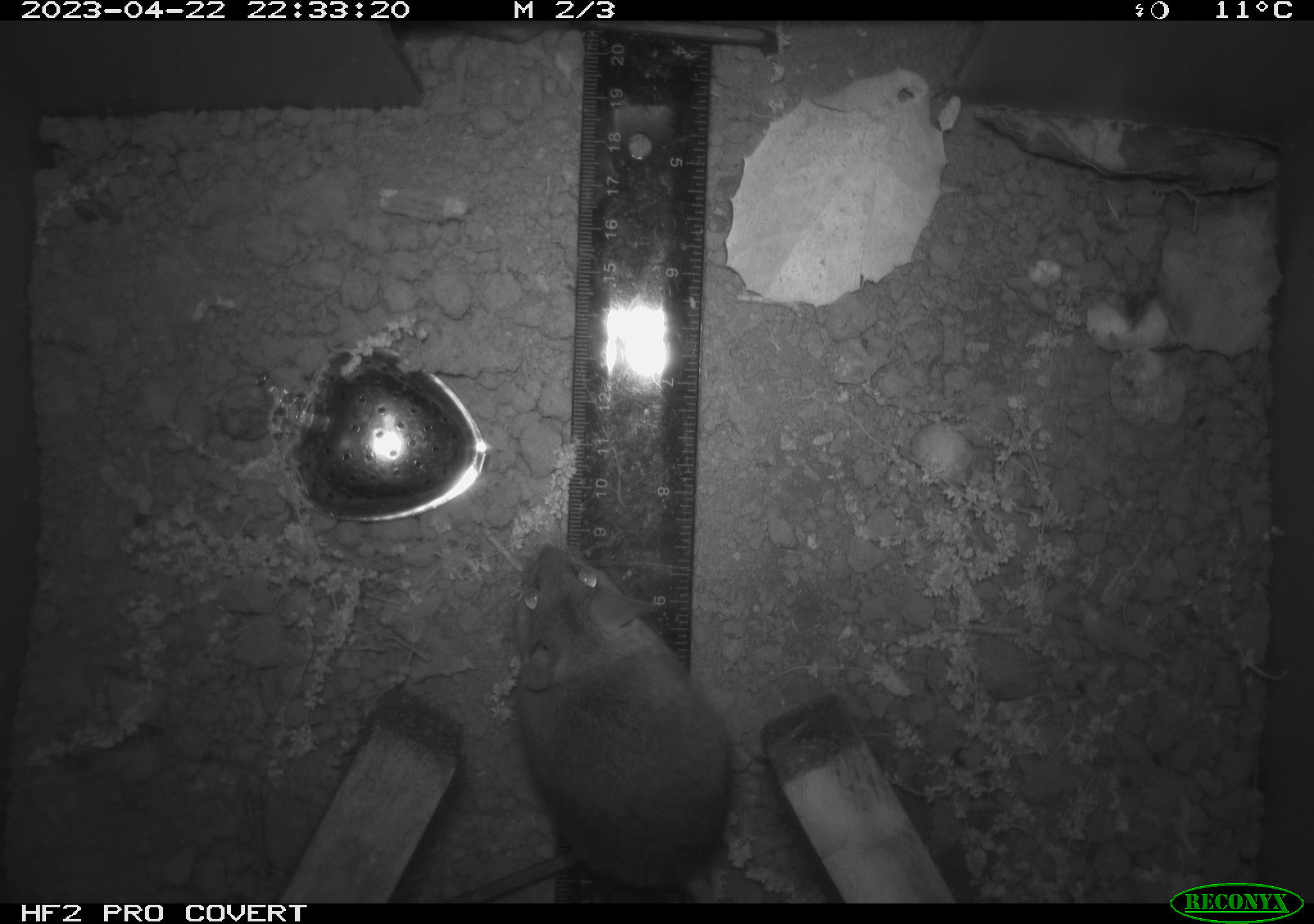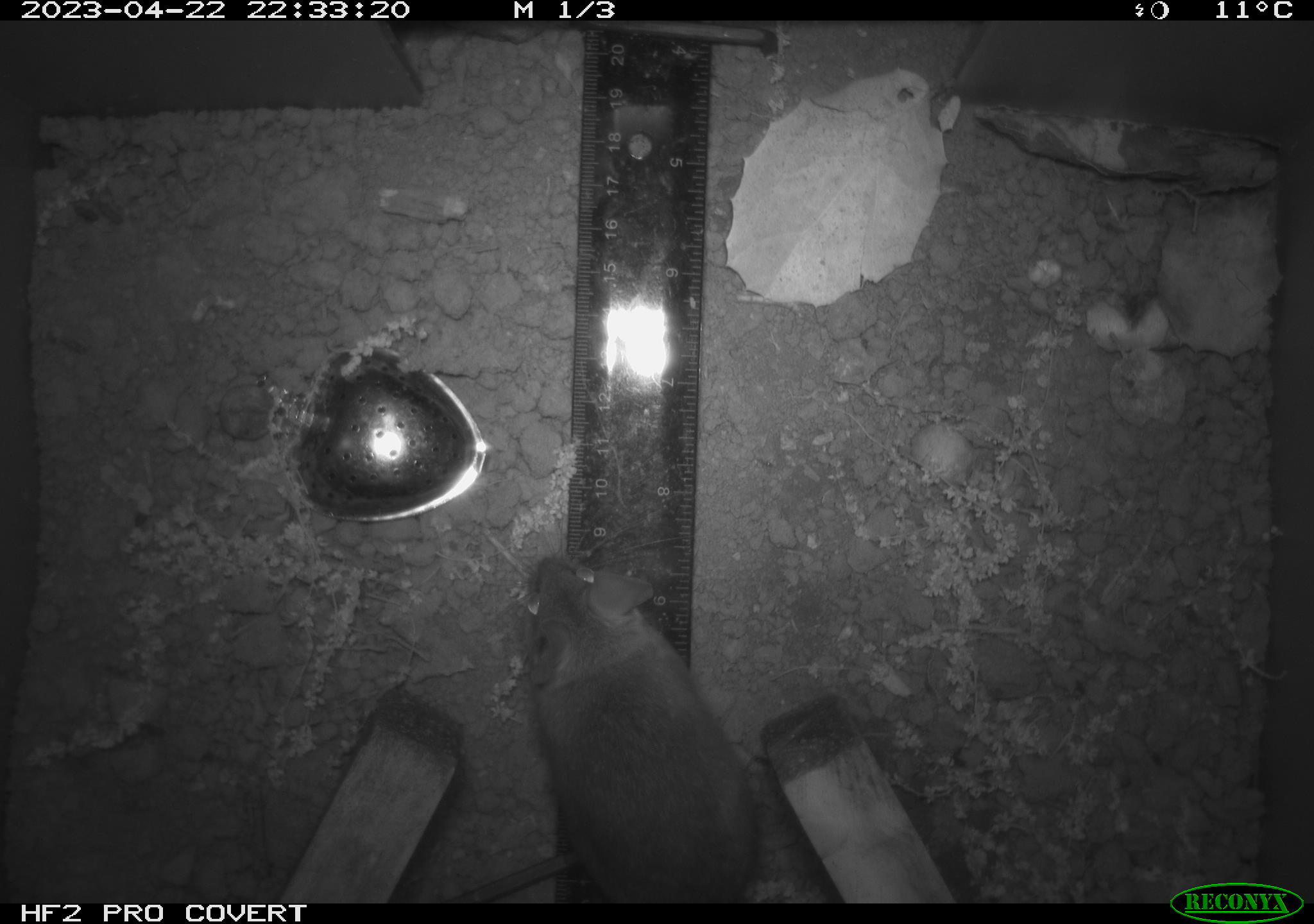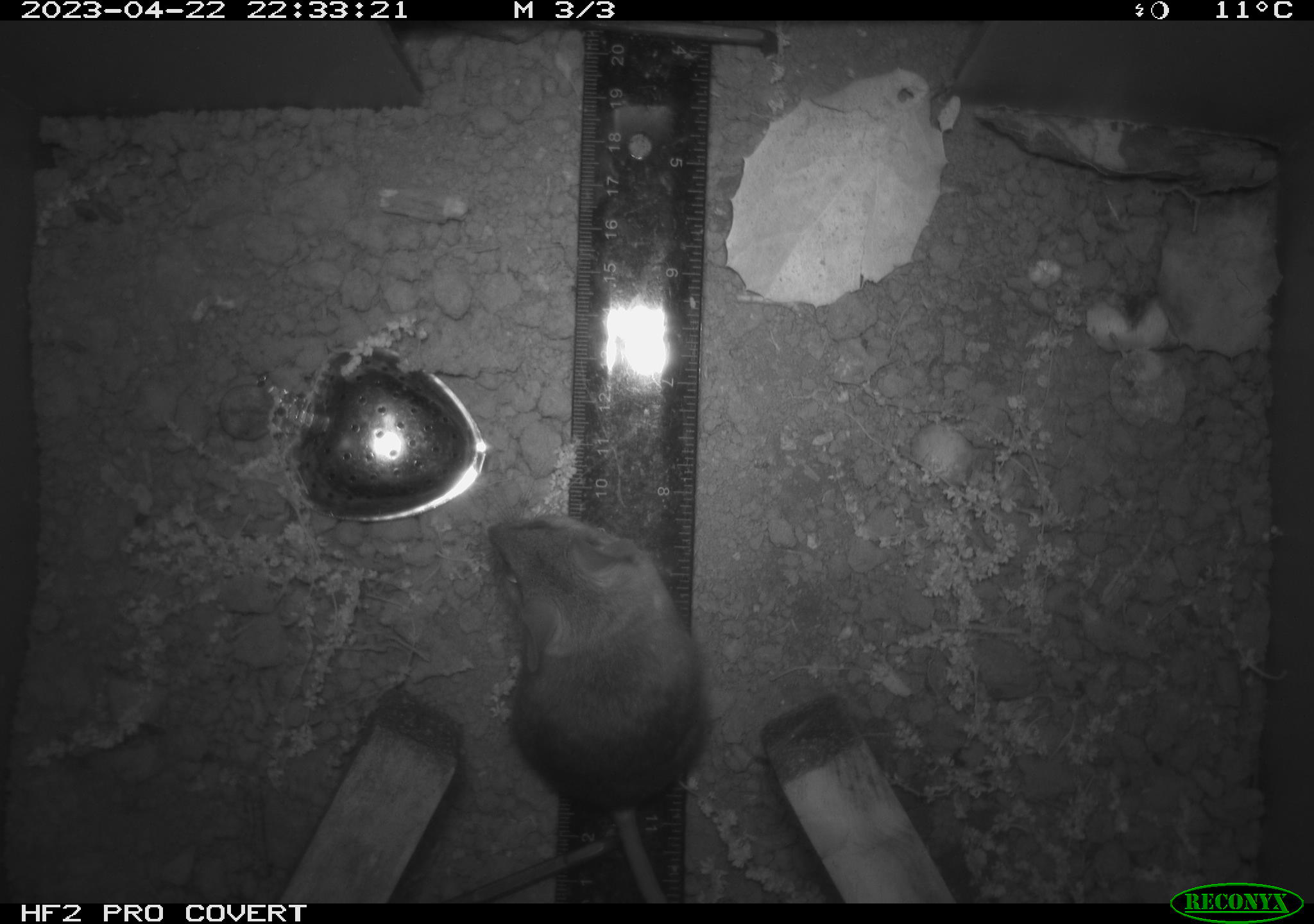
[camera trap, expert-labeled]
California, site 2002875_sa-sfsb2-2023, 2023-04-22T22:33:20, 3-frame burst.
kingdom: Animalia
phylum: Chordata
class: Mammalia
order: Rodentia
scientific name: Rodentia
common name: mouse species